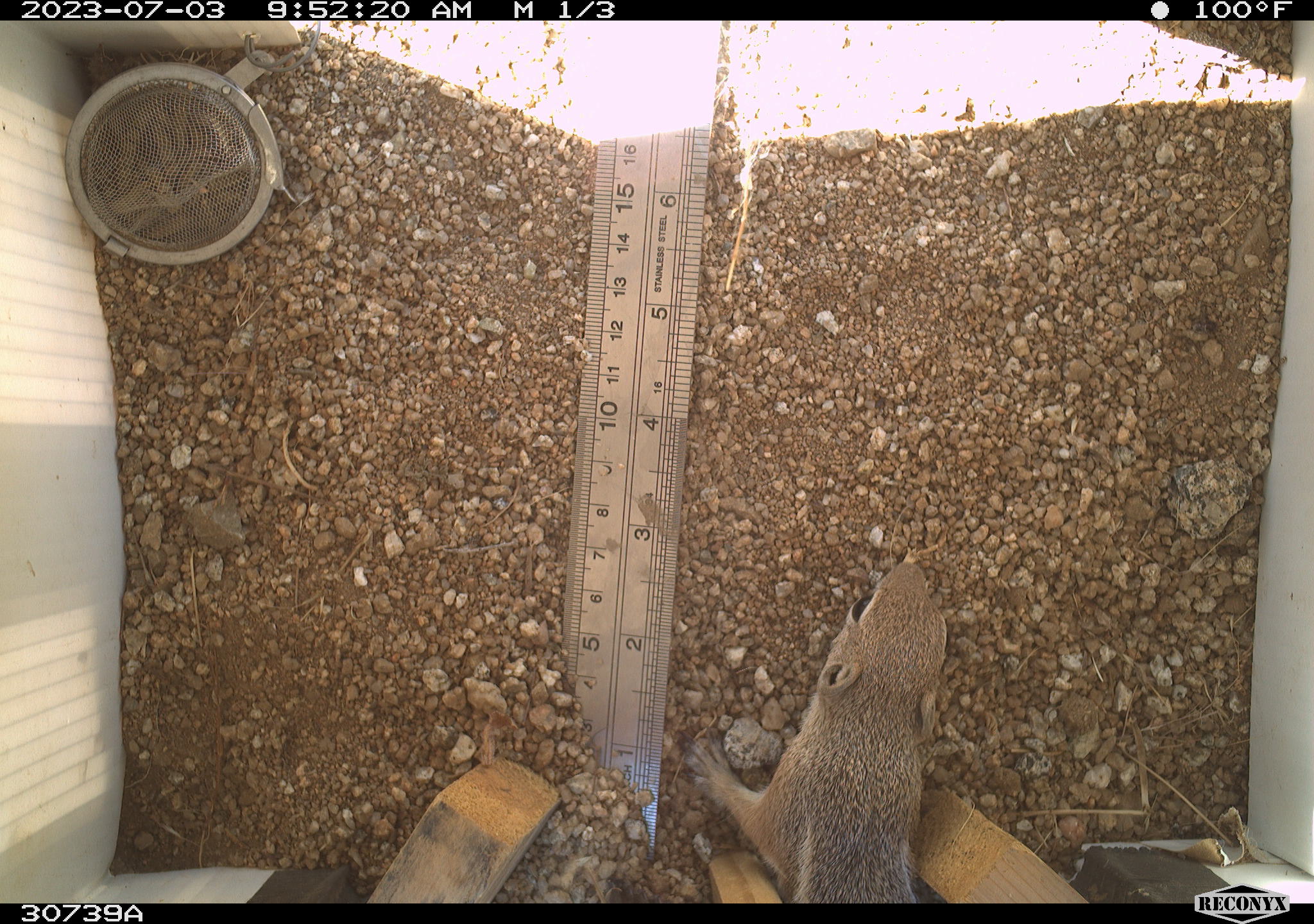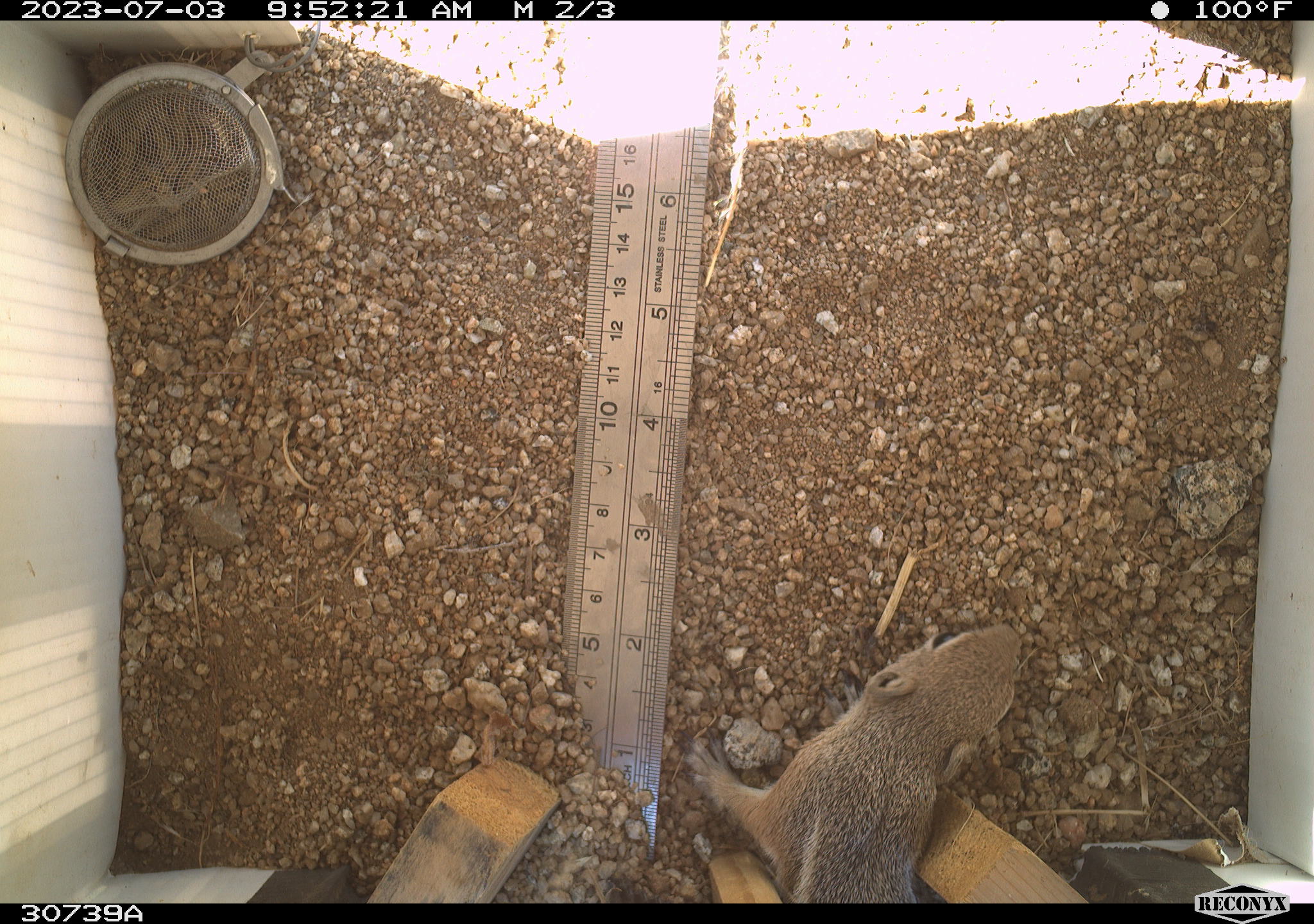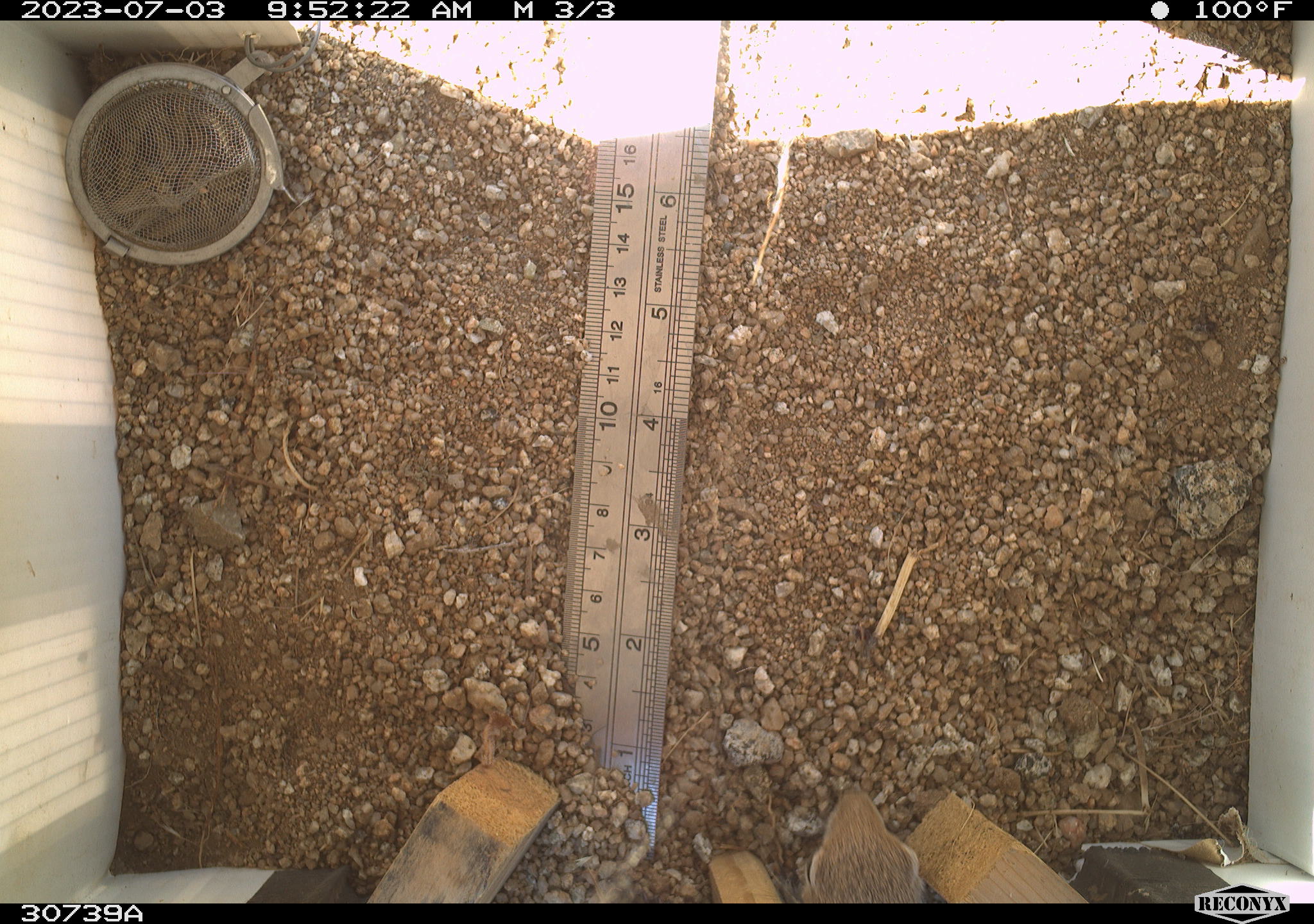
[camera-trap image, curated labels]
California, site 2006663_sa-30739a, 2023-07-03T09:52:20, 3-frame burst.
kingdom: Animalia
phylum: Chordata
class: Mammalia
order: Rodentia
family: Sciuridae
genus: Ammospermophilus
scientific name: Ammospermophilus leucurus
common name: white-tailed antelope squirrel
White-tailed antelope squirrel (Ammospermophilus leucurus).